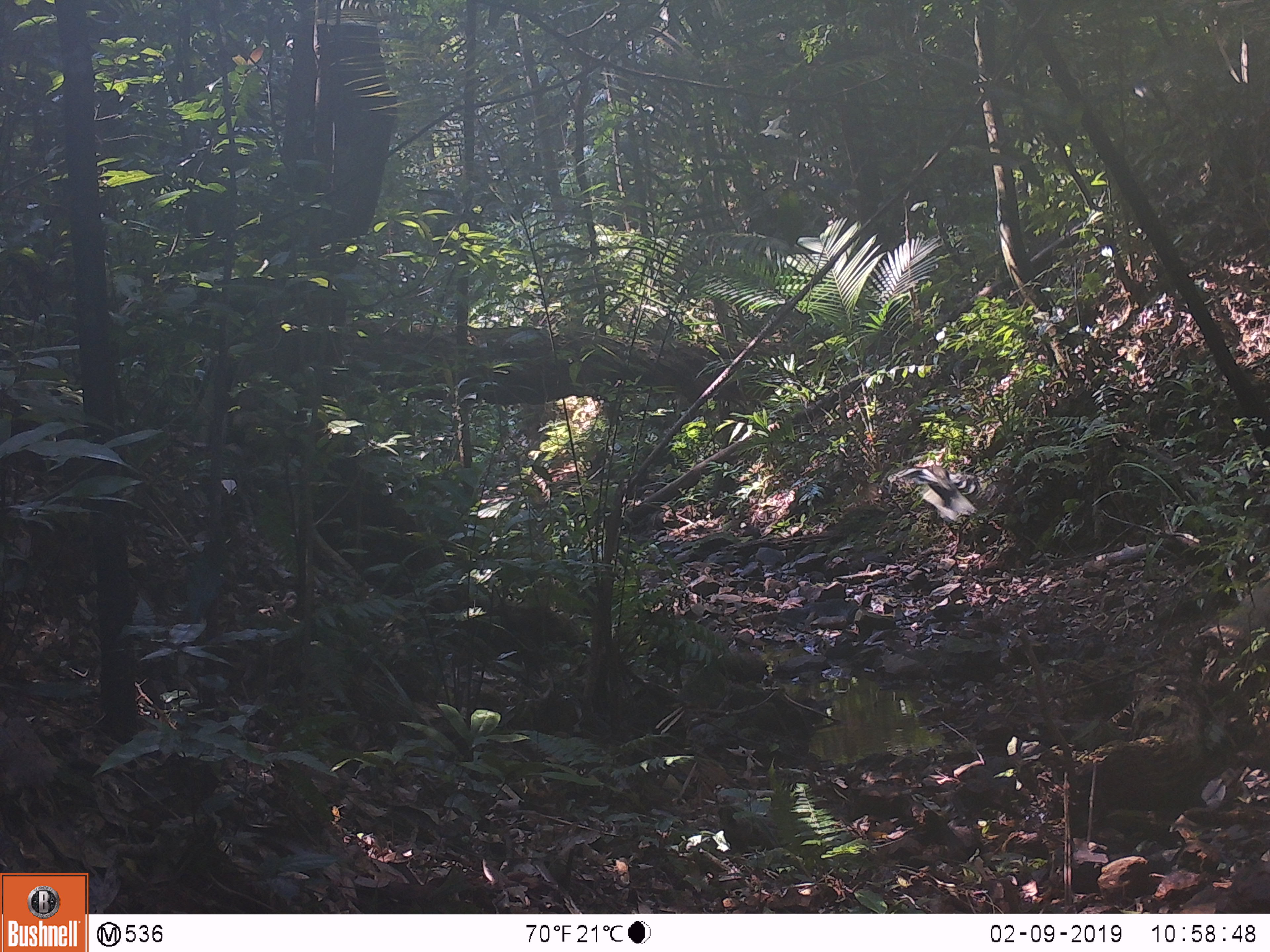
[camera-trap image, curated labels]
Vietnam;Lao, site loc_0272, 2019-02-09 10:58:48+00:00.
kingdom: Animalia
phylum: Chordata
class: Aves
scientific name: Aves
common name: bird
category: unidentified bird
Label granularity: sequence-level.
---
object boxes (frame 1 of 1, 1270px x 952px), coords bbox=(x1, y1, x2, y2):
unidentified bird: bbox=(887, 464, 977, 523)